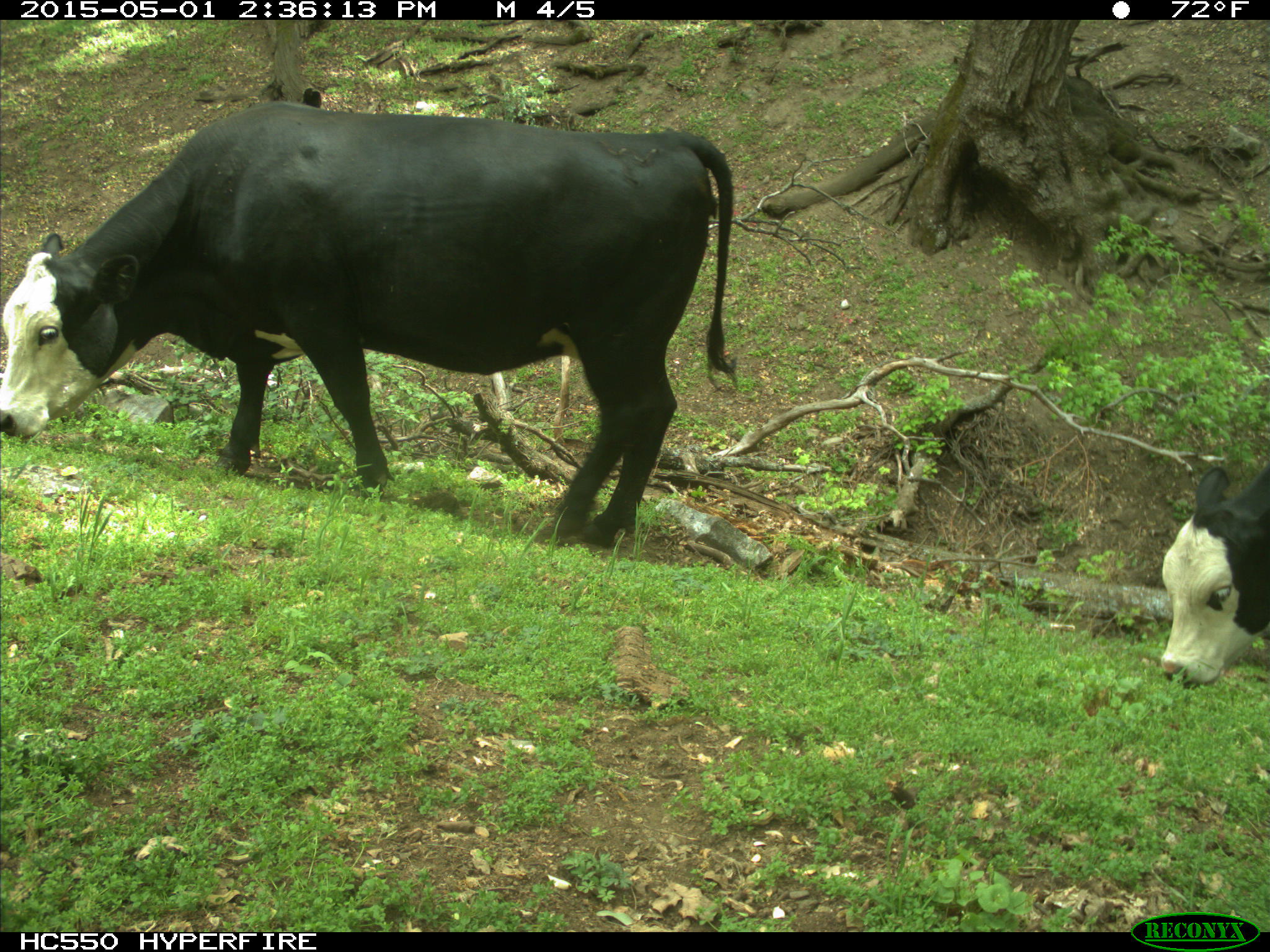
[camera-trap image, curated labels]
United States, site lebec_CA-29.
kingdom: Animalia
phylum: Chordata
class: Mammalia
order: Artiodactyla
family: Bovidae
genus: Bos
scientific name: Bos taurus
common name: domestic cow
Bos taurus (domestic cow).